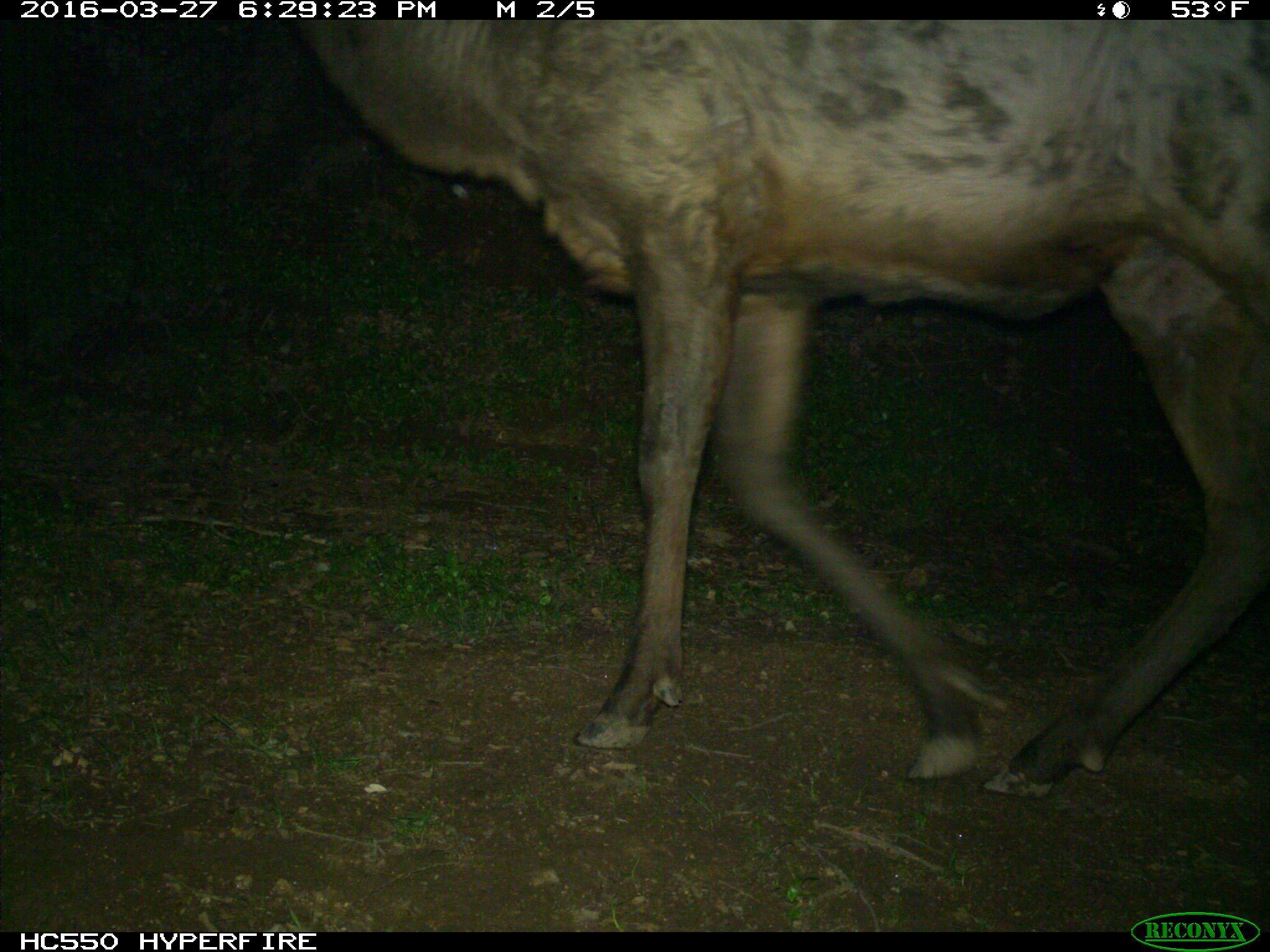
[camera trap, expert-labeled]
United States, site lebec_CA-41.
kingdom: Animalia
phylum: Chordata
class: Mammalia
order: Artiodactyla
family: Cervidae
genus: Cervus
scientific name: Cervus canadensis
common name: elk